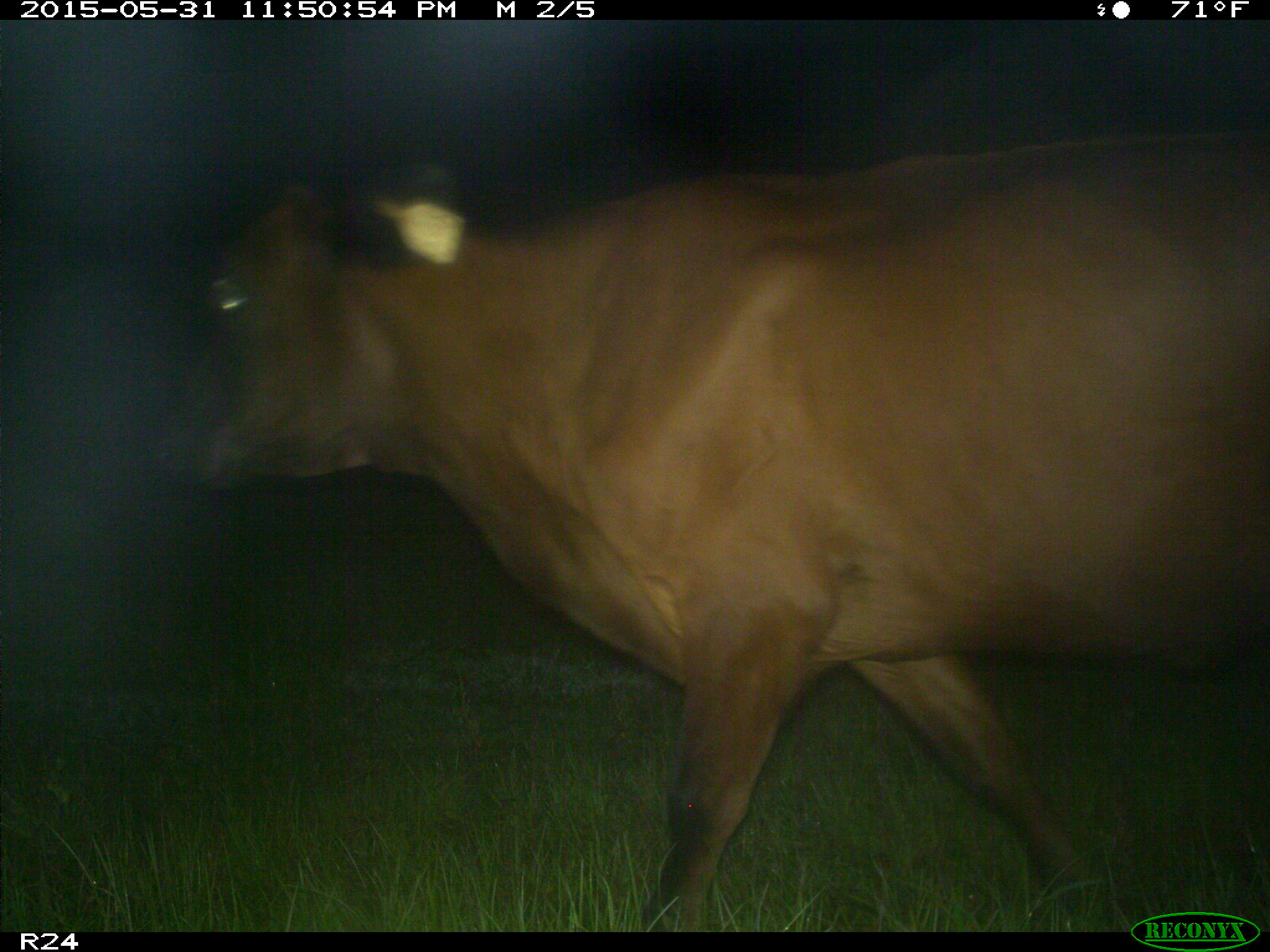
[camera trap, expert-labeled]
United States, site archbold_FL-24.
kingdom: Animalia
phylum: Chordata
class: Mammalia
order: Artiodactyla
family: Bovidae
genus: Bos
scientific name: Bos taurus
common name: domestic cow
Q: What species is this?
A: Bos taurus (domestic cow).